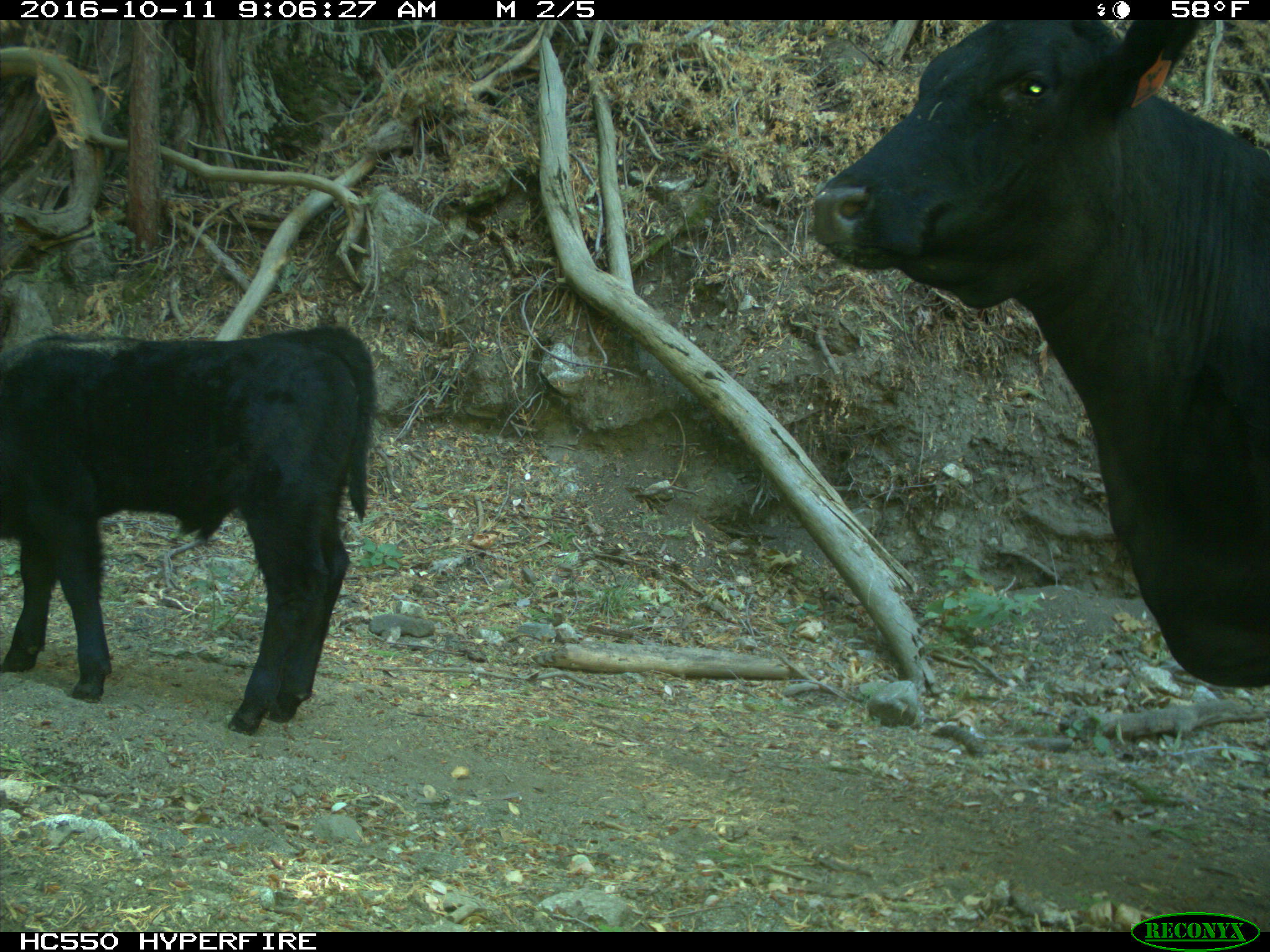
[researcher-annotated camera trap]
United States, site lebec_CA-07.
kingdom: Animalia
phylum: Chordata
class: Mammalia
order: Artiodactyla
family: Bovidae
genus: Bos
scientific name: Bos taurus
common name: domestic cow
Bos taurus (domestic cow).